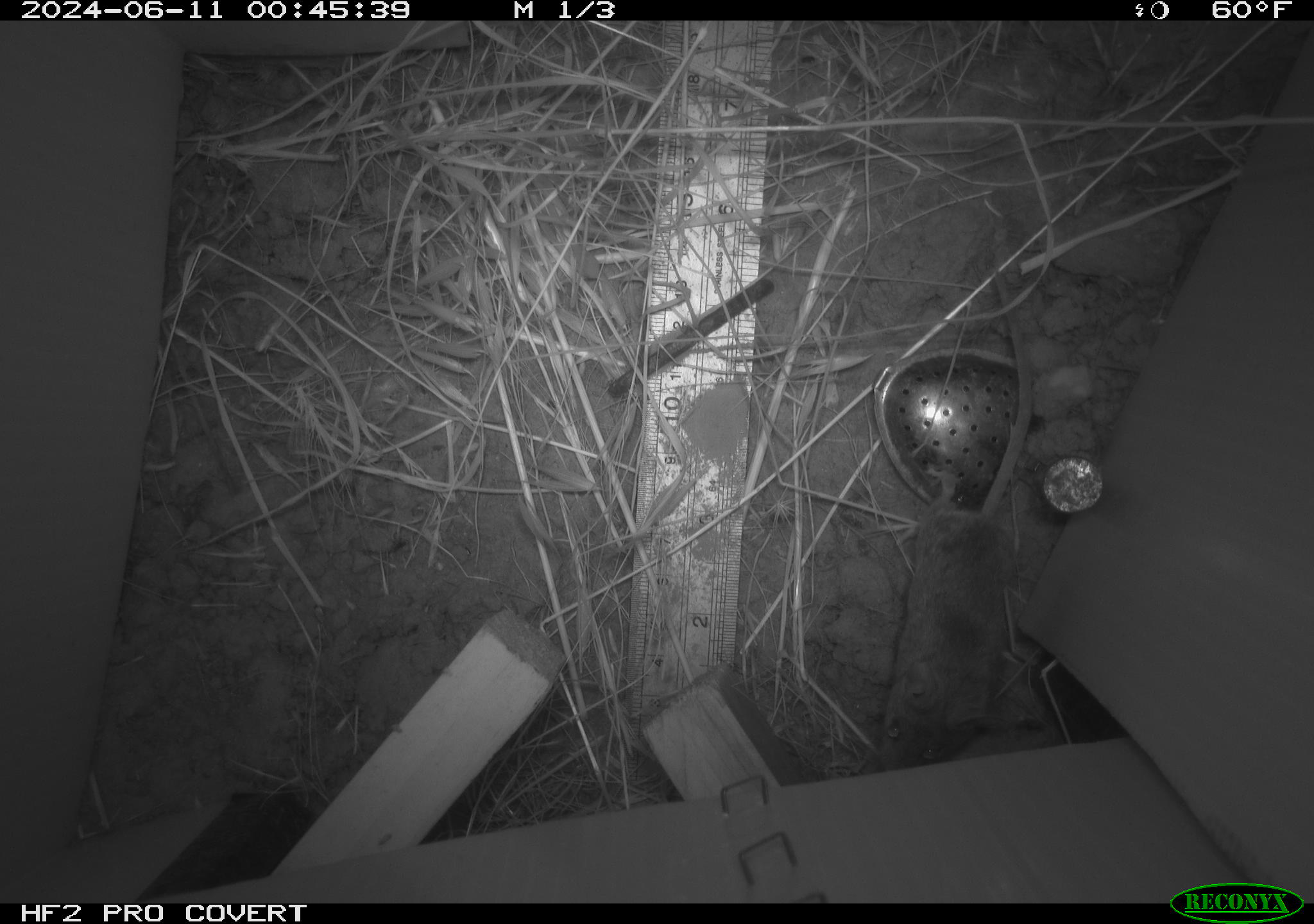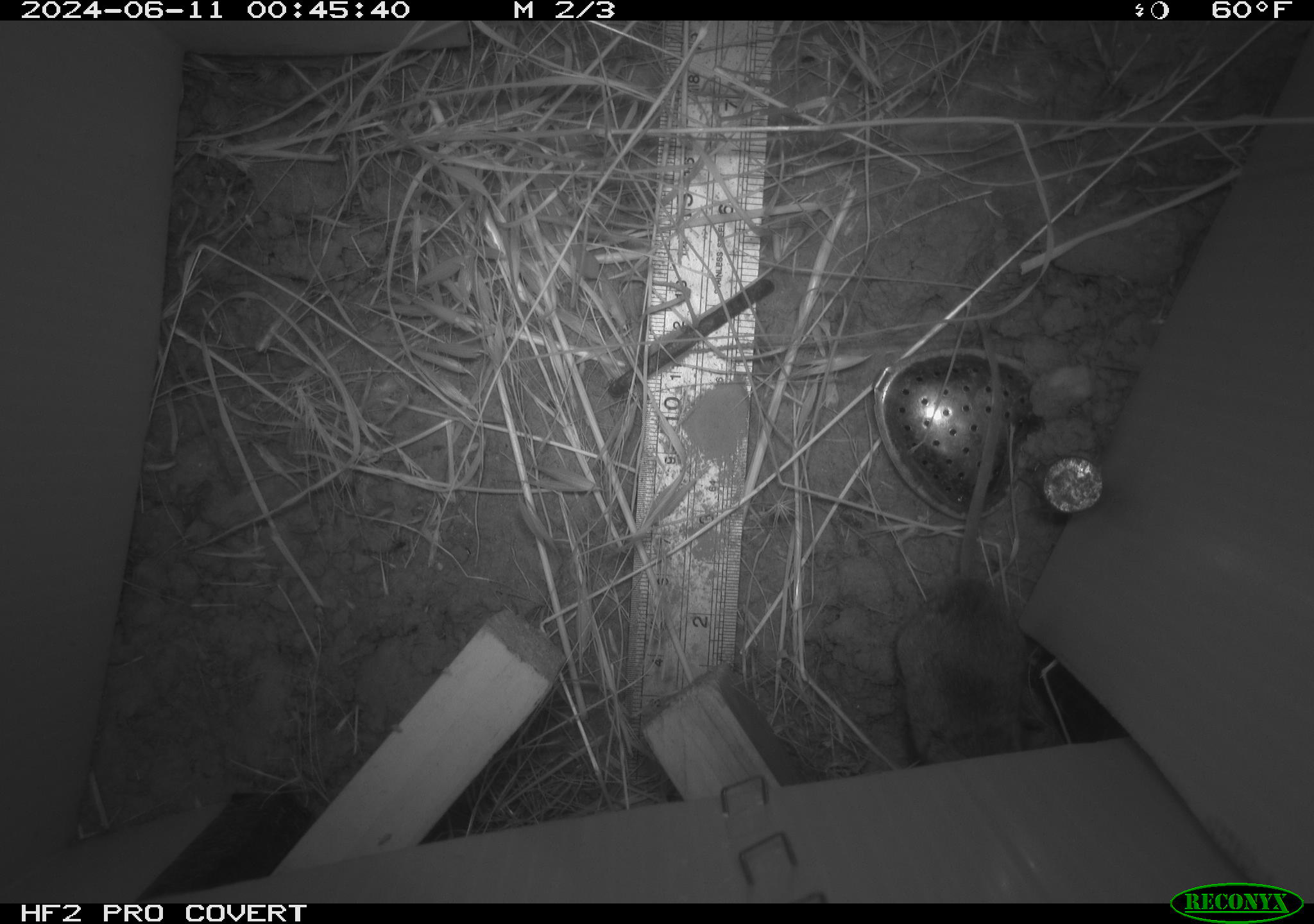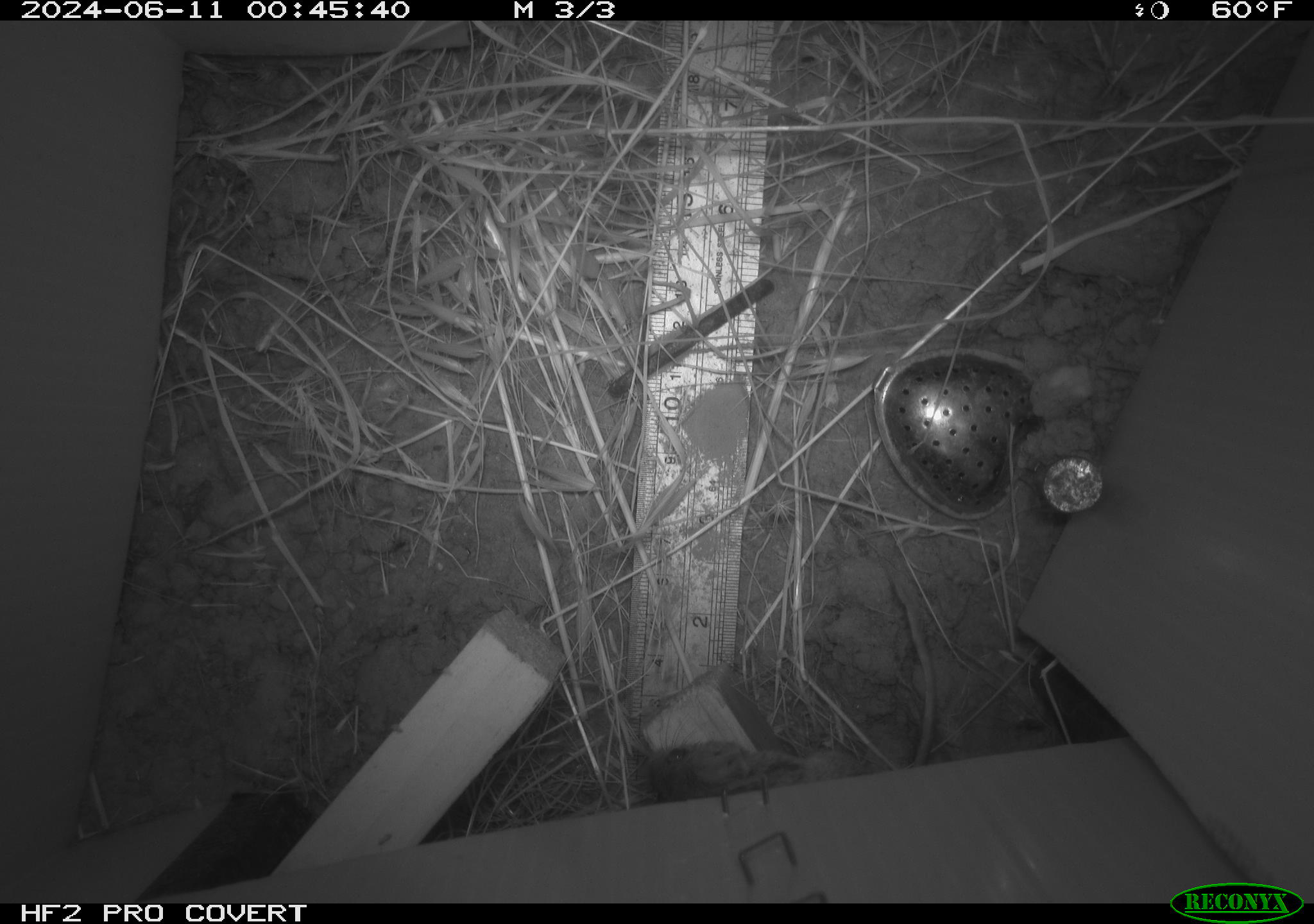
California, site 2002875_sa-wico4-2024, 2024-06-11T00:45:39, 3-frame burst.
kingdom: Animalia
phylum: Chordata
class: Mammalia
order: Rodentia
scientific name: Rodentia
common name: mouse species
Mouse species (Rodentia).